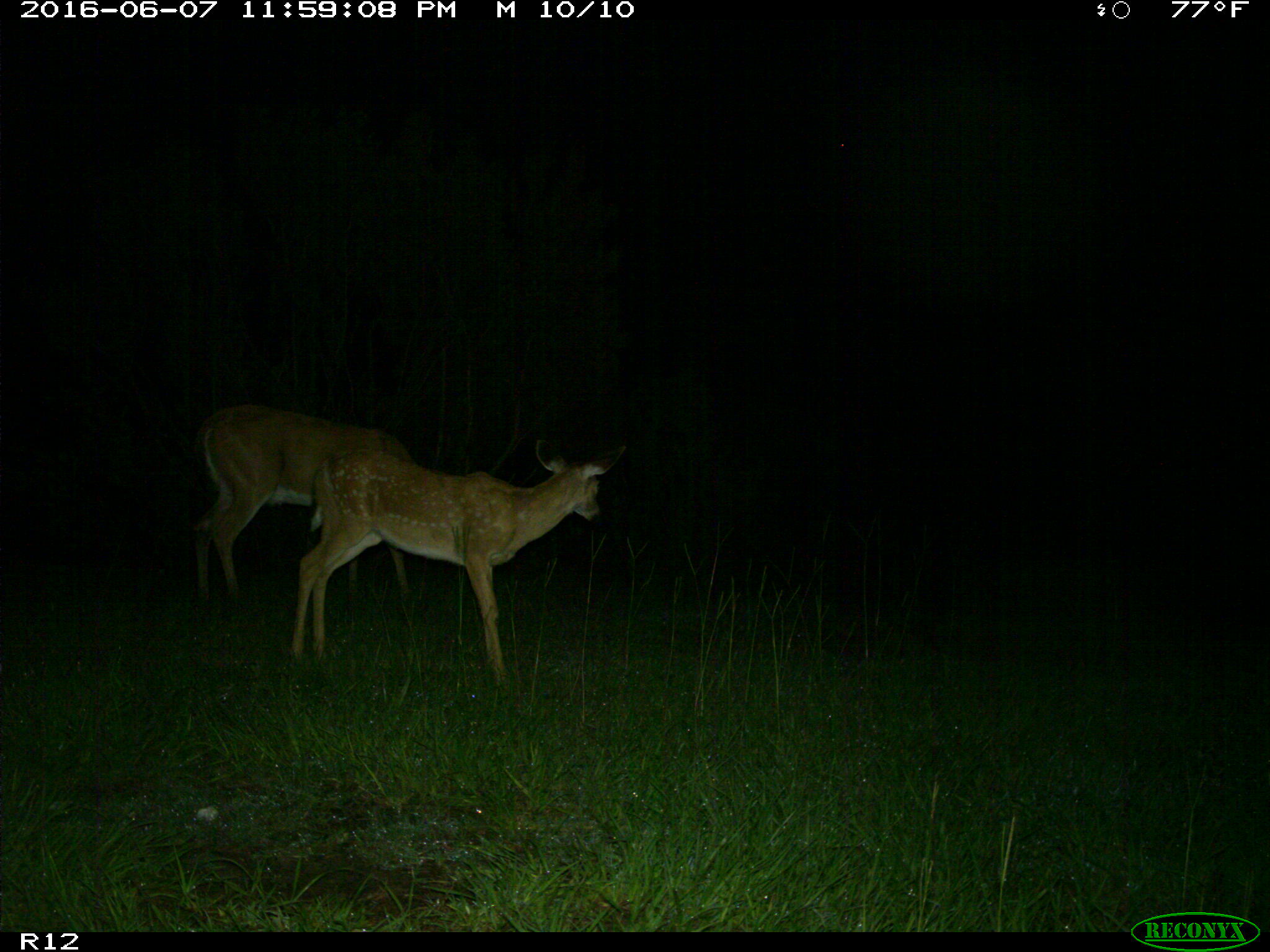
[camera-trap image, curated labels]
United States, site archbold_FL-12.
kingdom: Animalia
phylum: Chordata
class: Mammalia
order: Artiodactyla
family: Cervidae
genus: Odocoileus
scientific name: Odocoileus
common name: deer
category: unidentified deer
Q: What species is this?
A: Unidentified deer (deer) (Odocoileus).